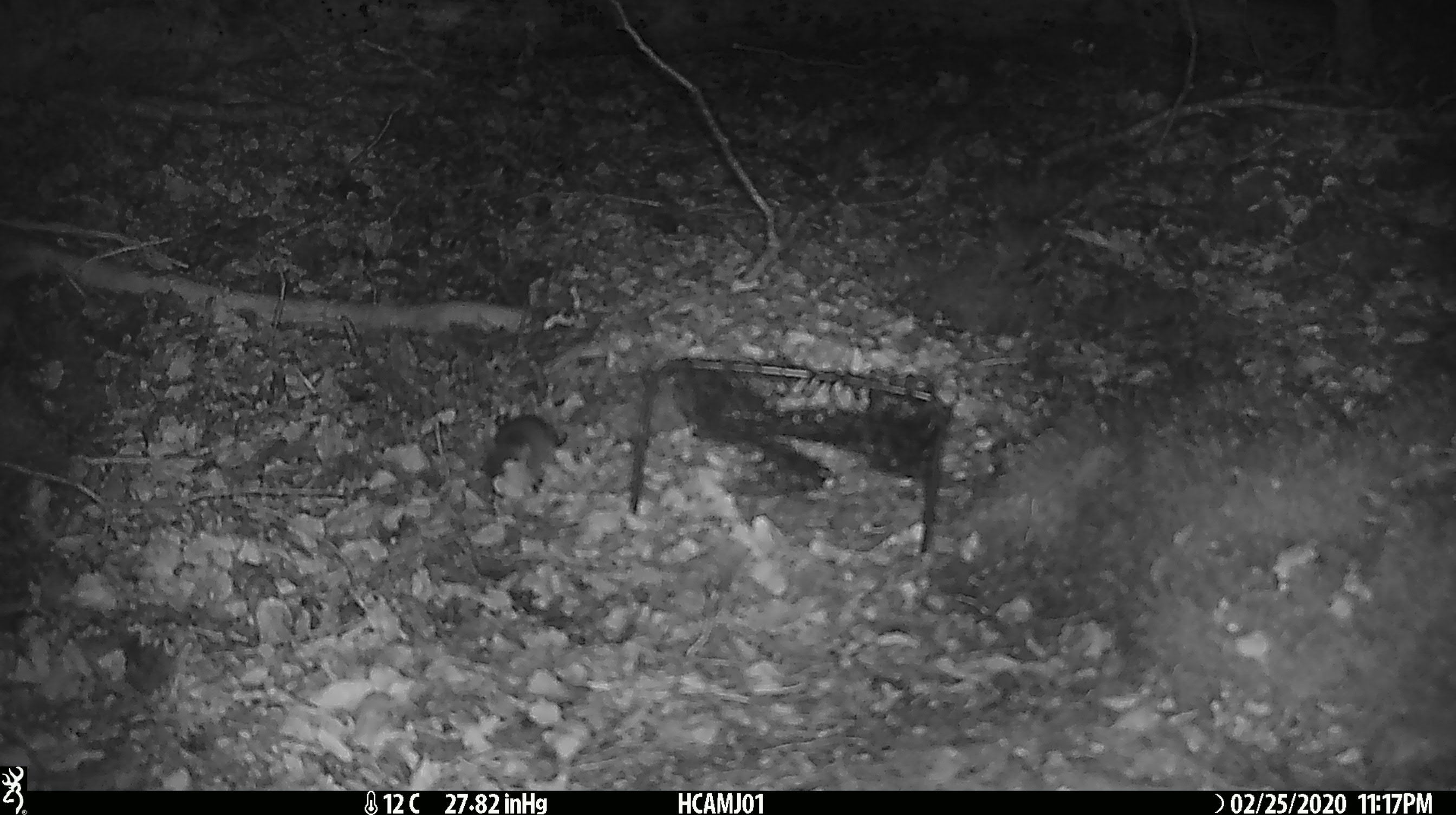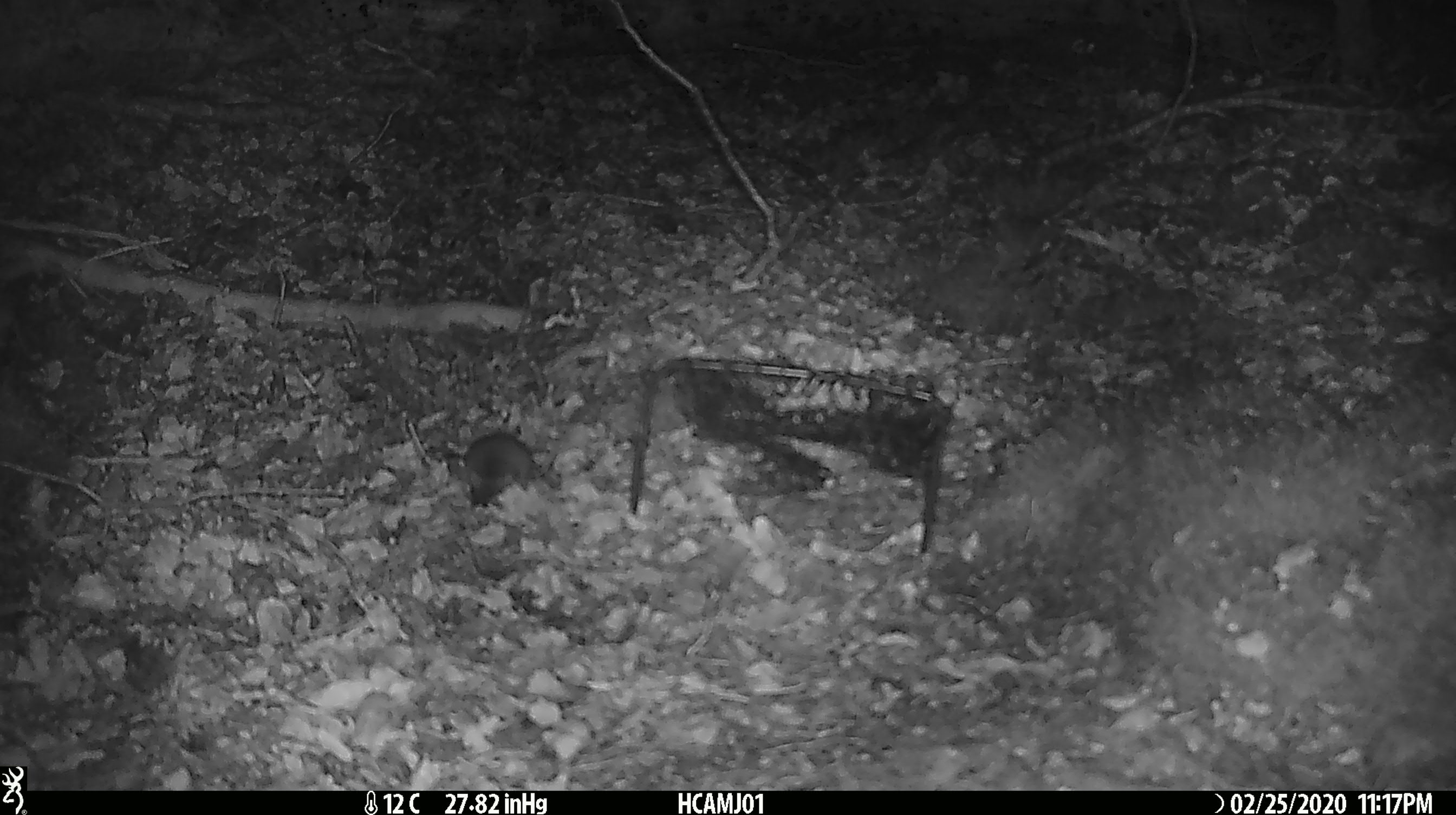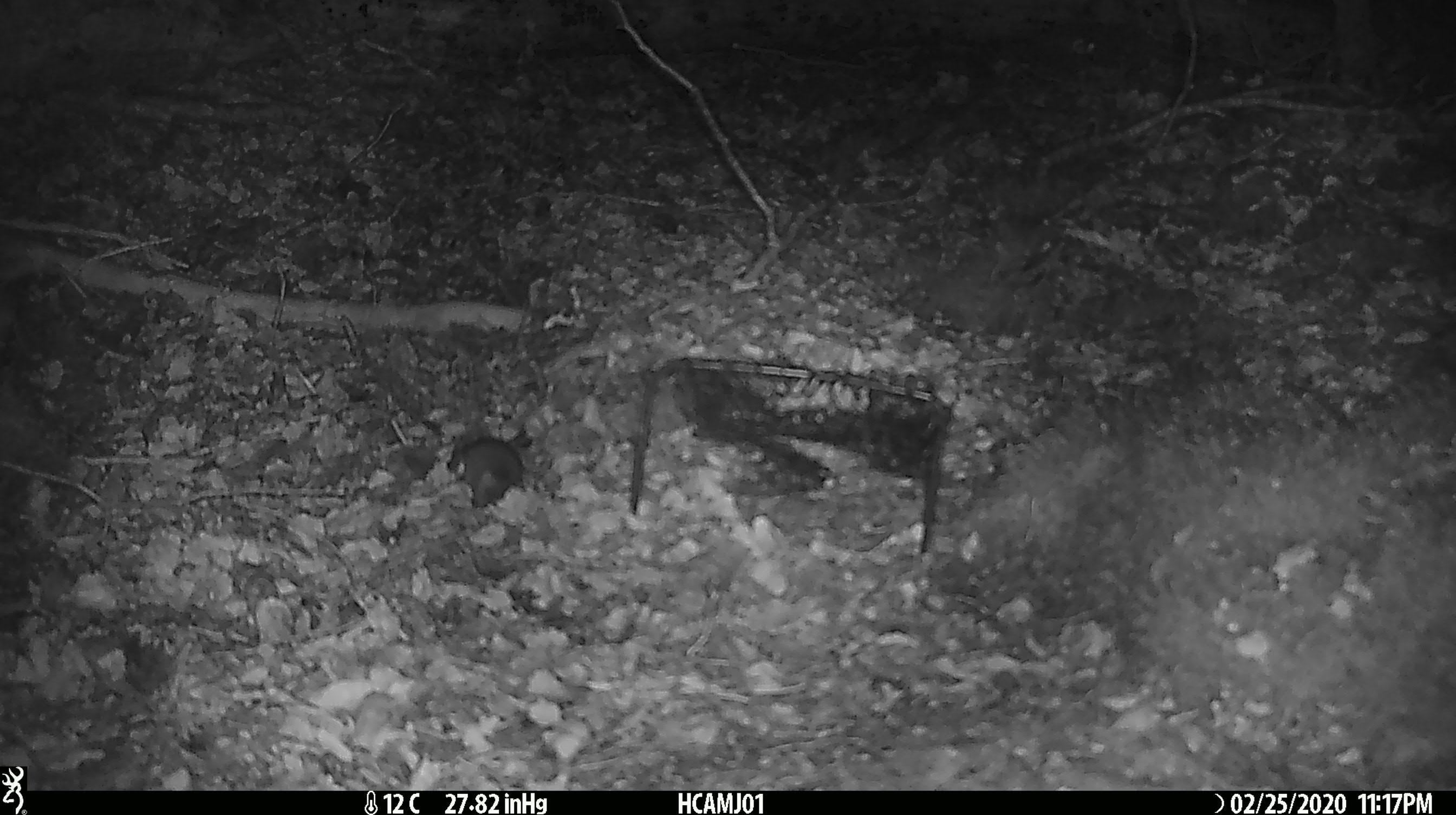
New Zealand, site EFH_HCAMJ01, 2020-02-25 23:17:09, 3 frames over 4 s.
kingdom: Animalia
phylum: Chordata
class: Mammalia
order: Rodentia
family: Muridae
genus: Mus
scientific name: Mus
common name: mouse